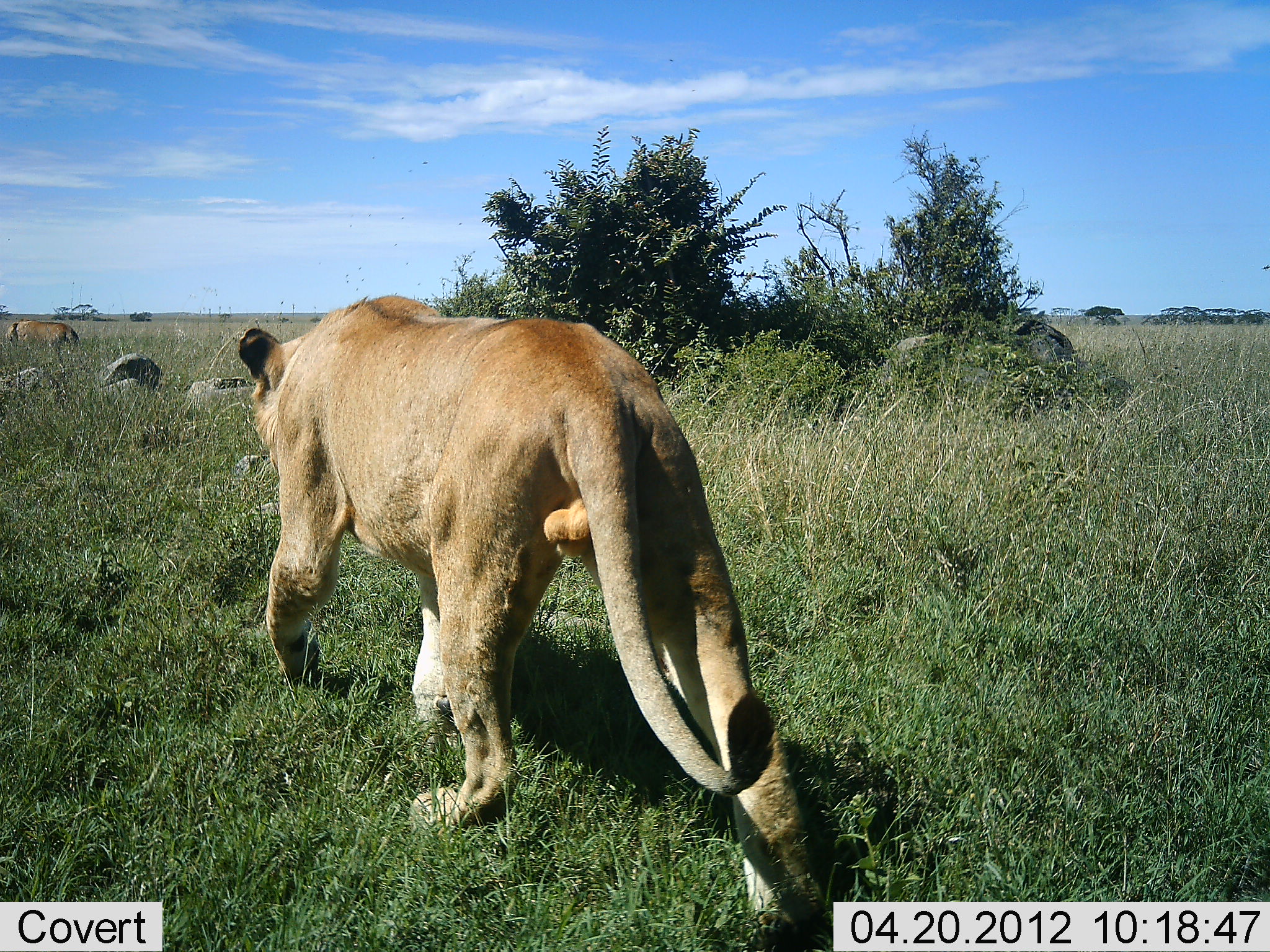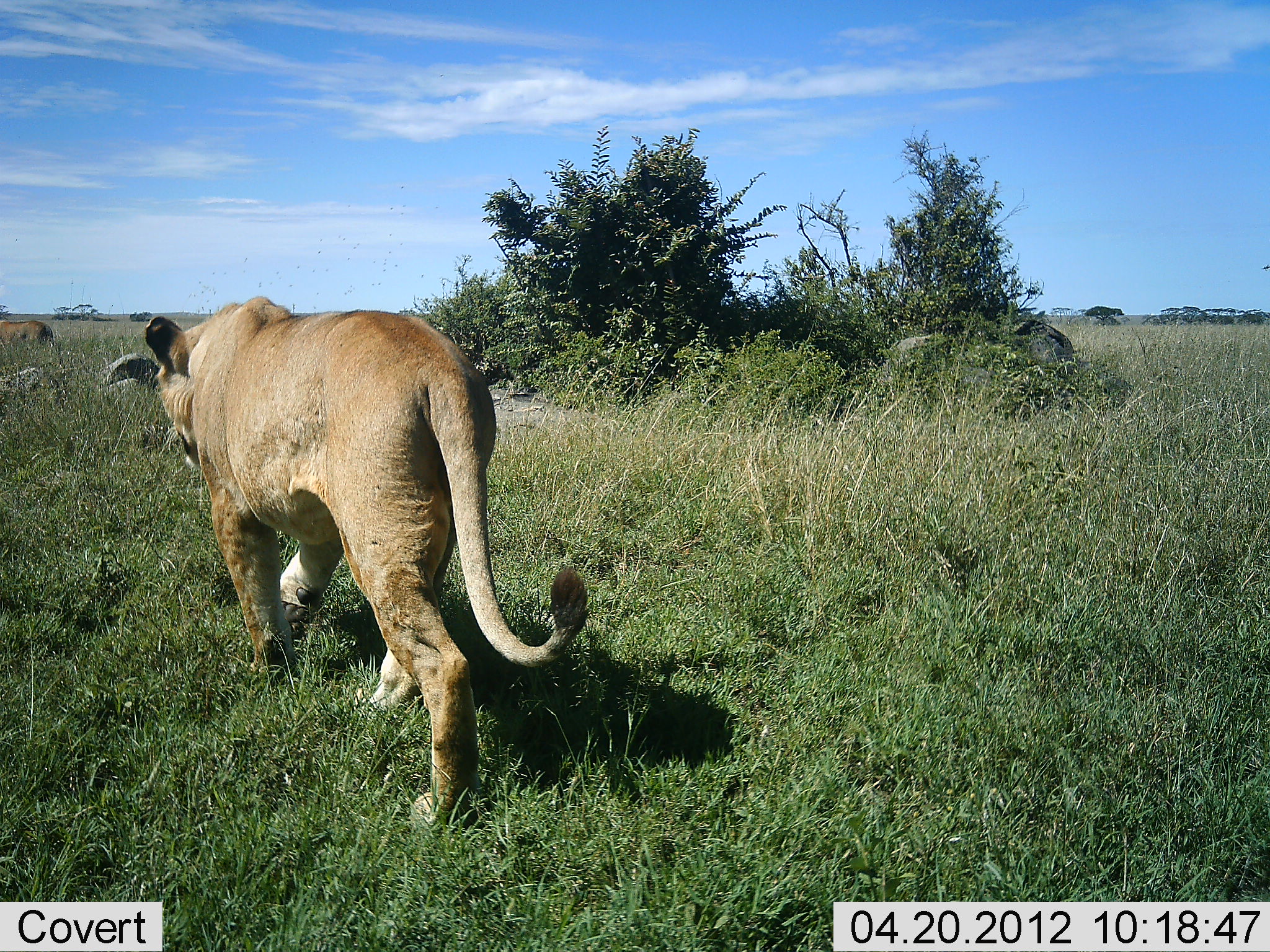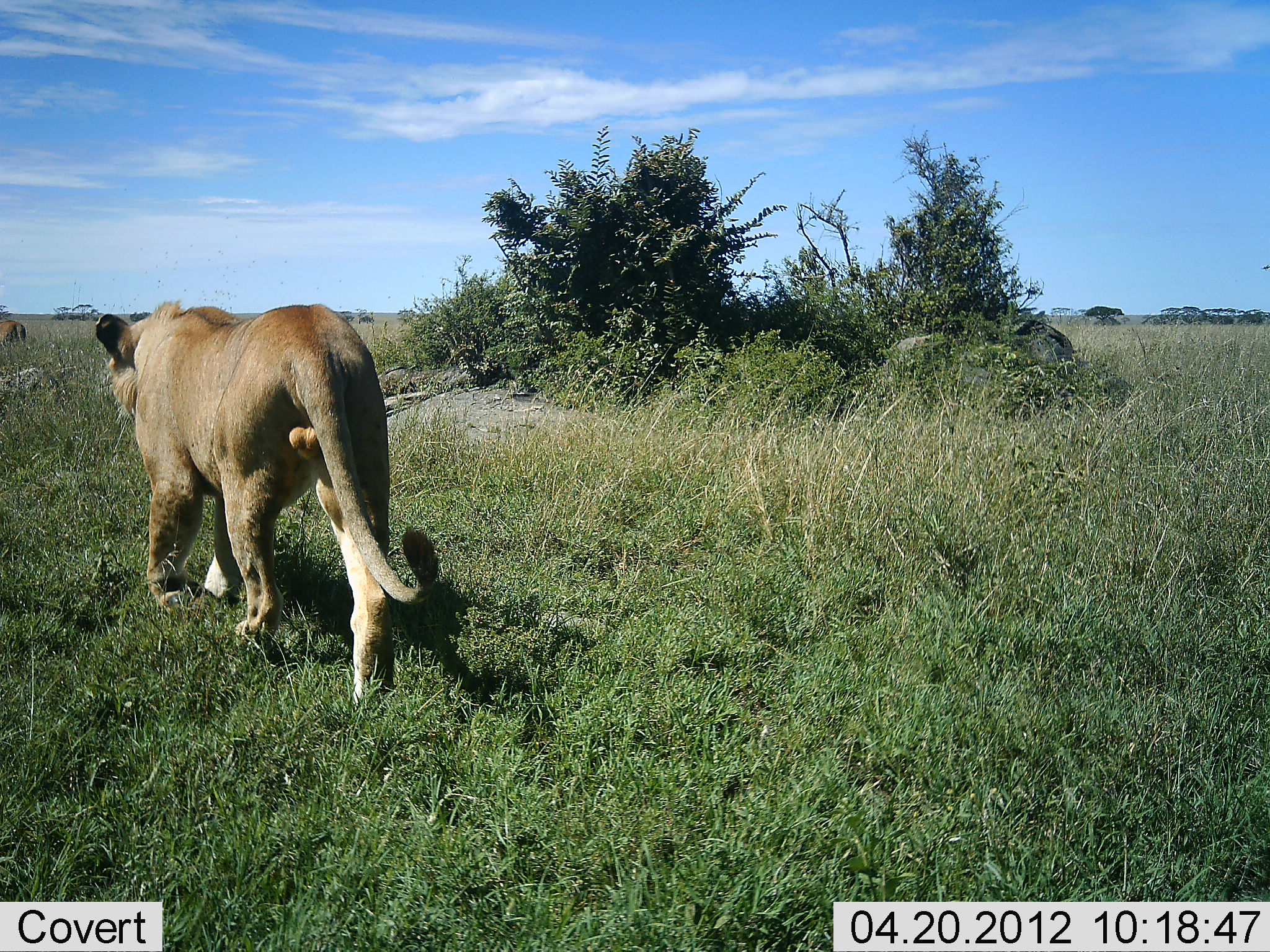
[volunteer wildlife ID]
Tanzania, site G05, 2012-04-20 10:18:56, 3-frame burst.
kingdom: Animalia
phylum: Chordata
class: Mammalia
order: Carnivora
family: Felidae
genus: Panthera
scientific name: Panthera leo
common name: lion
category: lionfemale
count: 2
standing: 0%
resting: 0%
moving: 100%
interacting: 0%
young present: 0%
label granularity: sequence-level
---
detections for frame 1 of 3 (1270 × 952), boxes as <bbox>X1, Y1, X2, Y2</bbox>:
animal: <bbox>233, 288, 834, 949</bbox>; <bbox>2, 315, 84, 349</bbox>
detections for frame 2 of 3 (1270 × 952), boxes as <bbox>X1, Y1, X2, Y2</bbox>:
animal: <bbox>130, 293, 593, 838</bbox>; <bbox>2, 315, 55, 351</bbox>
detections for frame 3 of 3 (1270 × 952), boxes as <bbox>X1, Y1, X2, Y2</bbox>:
animal: <bbox>81, 295, 447, 709</bbox>; <bbox>0, 317, 26, 353</bbox>